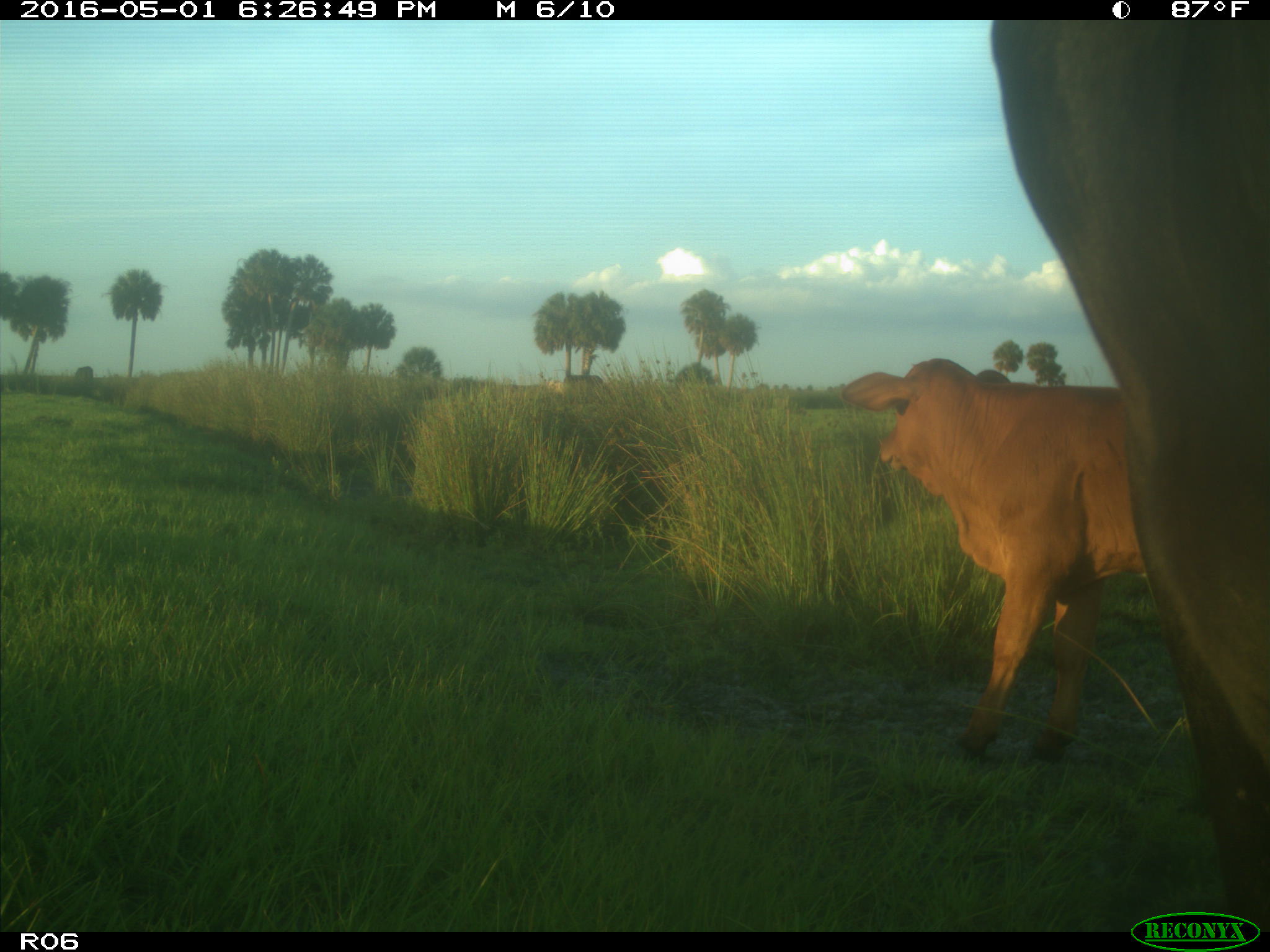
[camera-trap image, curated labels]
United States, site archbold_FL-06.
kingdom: Animalia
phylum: Chordata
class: Mammalia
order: Artiodactyla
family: Bovidae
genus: Bos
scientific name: Bos taurus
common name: domestic cow